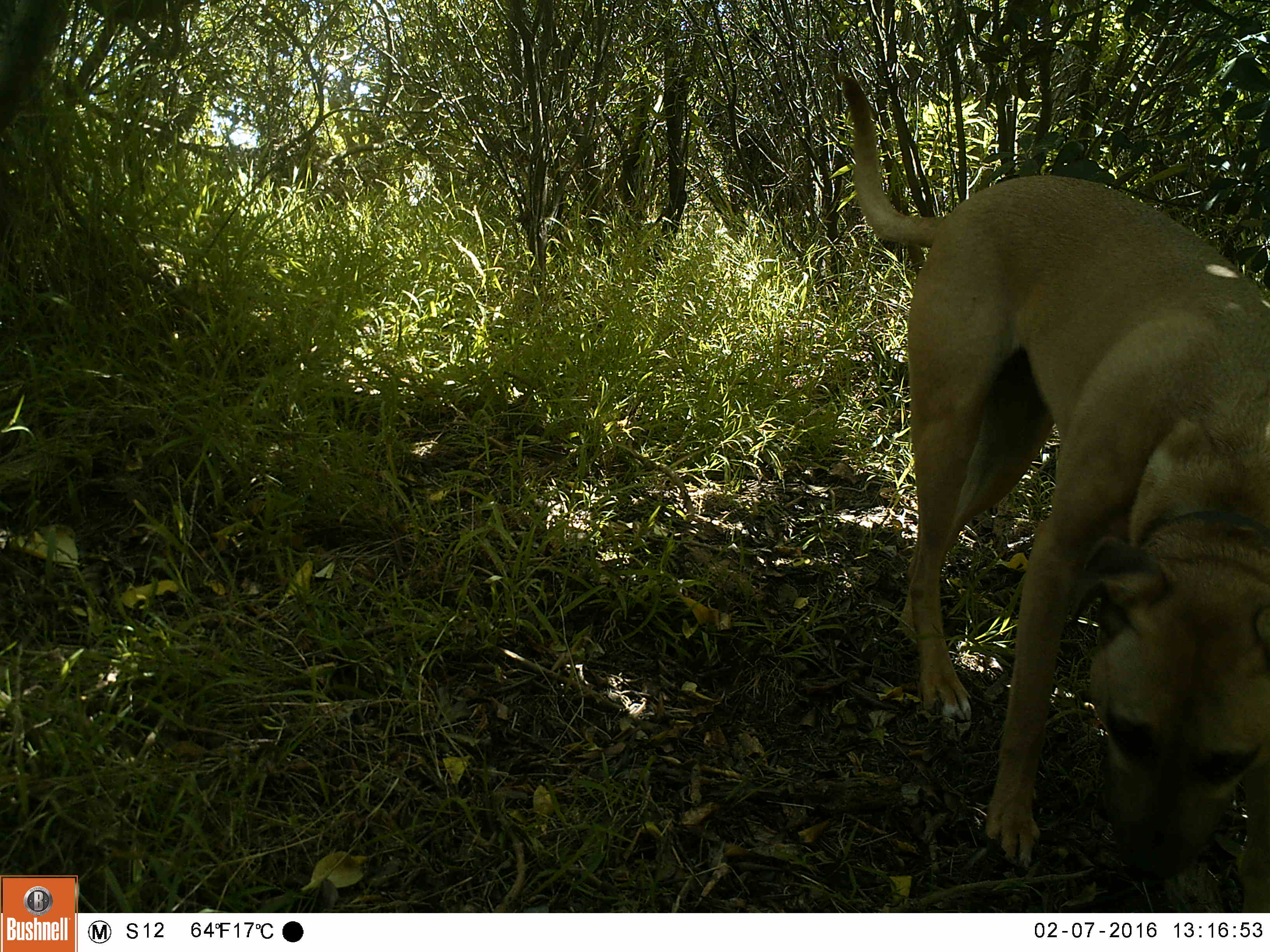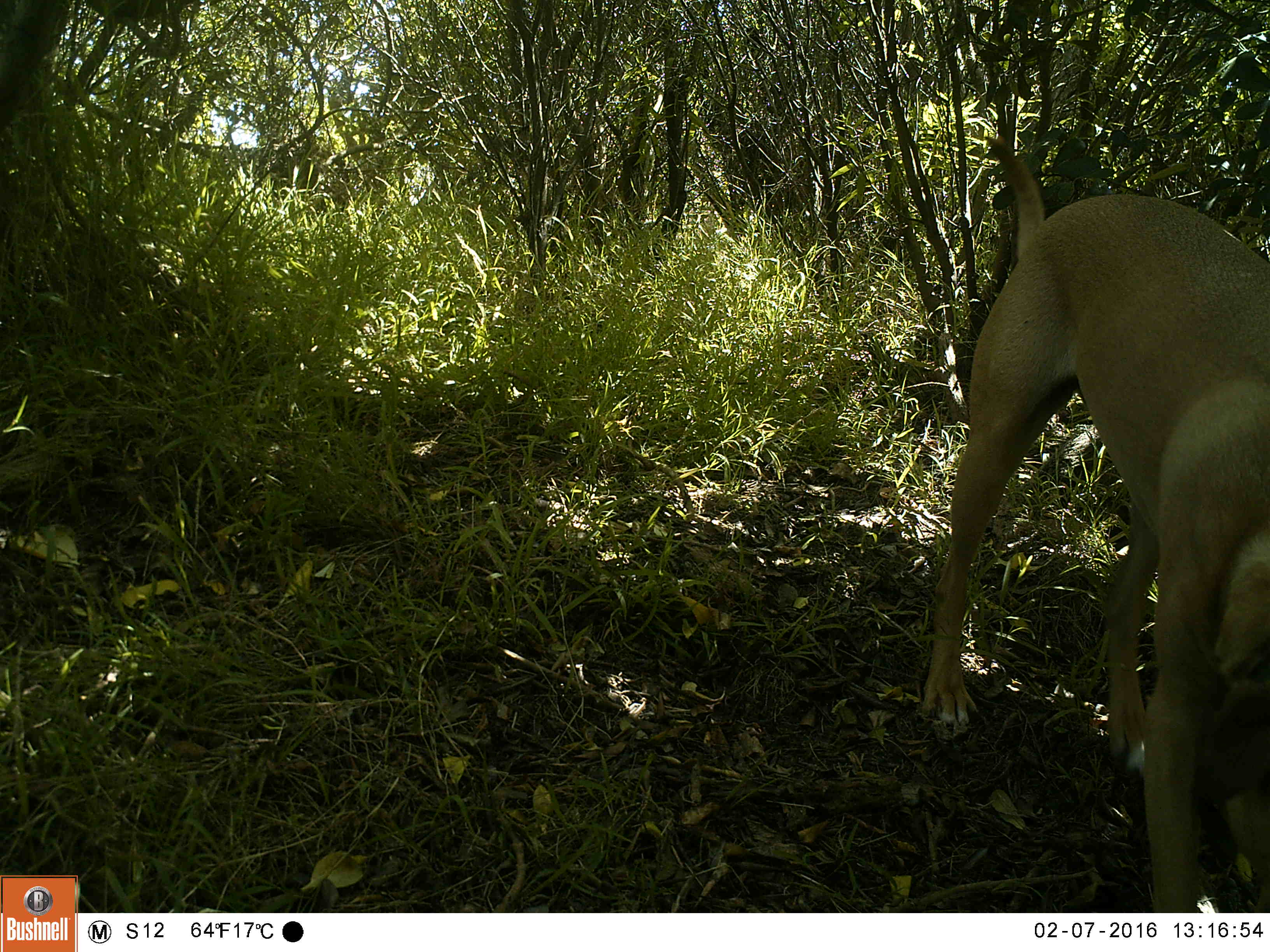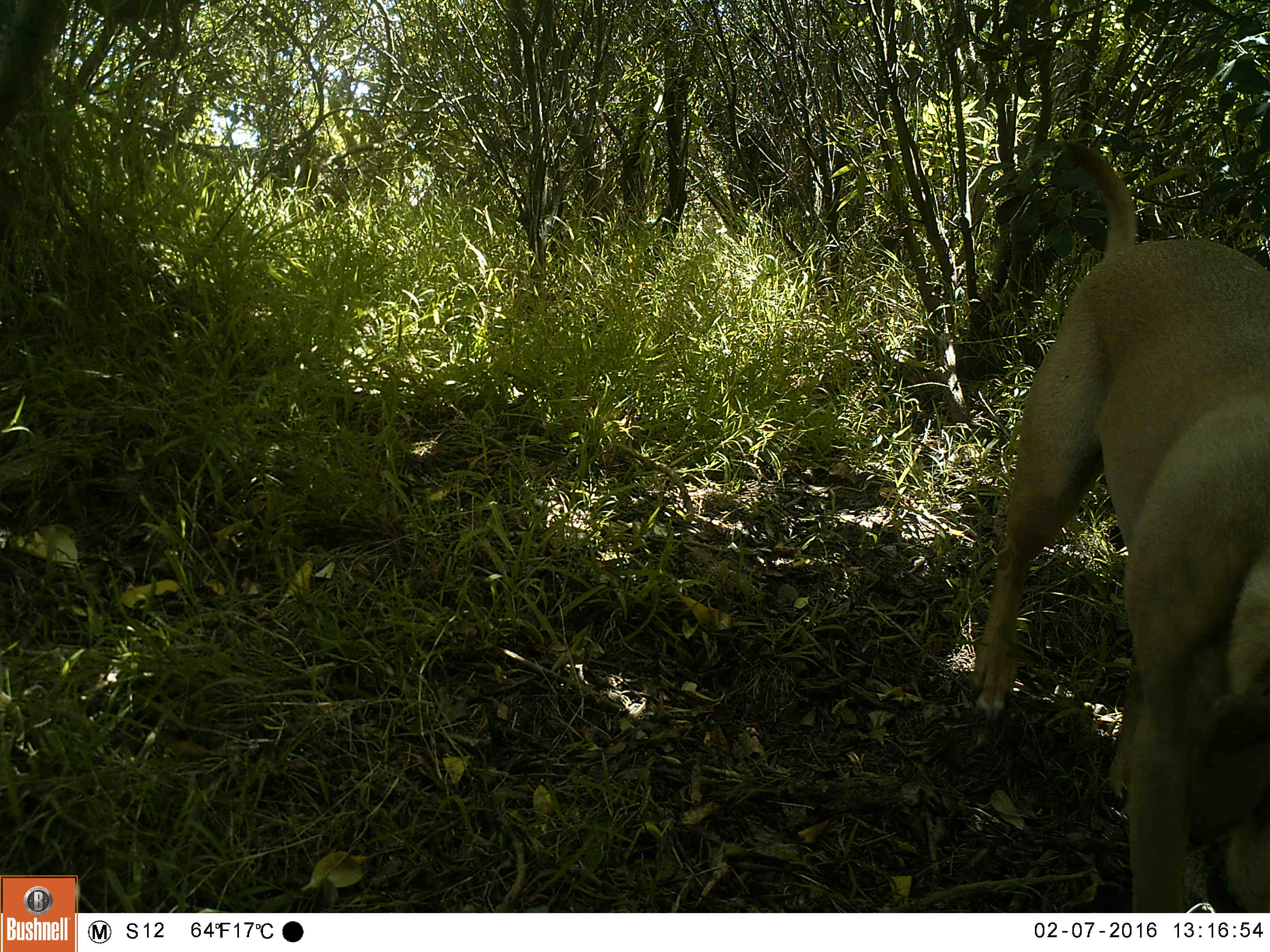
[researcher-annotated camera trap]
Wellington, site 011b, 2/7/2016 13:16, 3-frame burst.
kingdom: Animalia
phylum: Chordata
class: Mammalia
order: Carnivora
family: Canidae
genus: Canis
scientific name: Canis familiaris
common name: dog